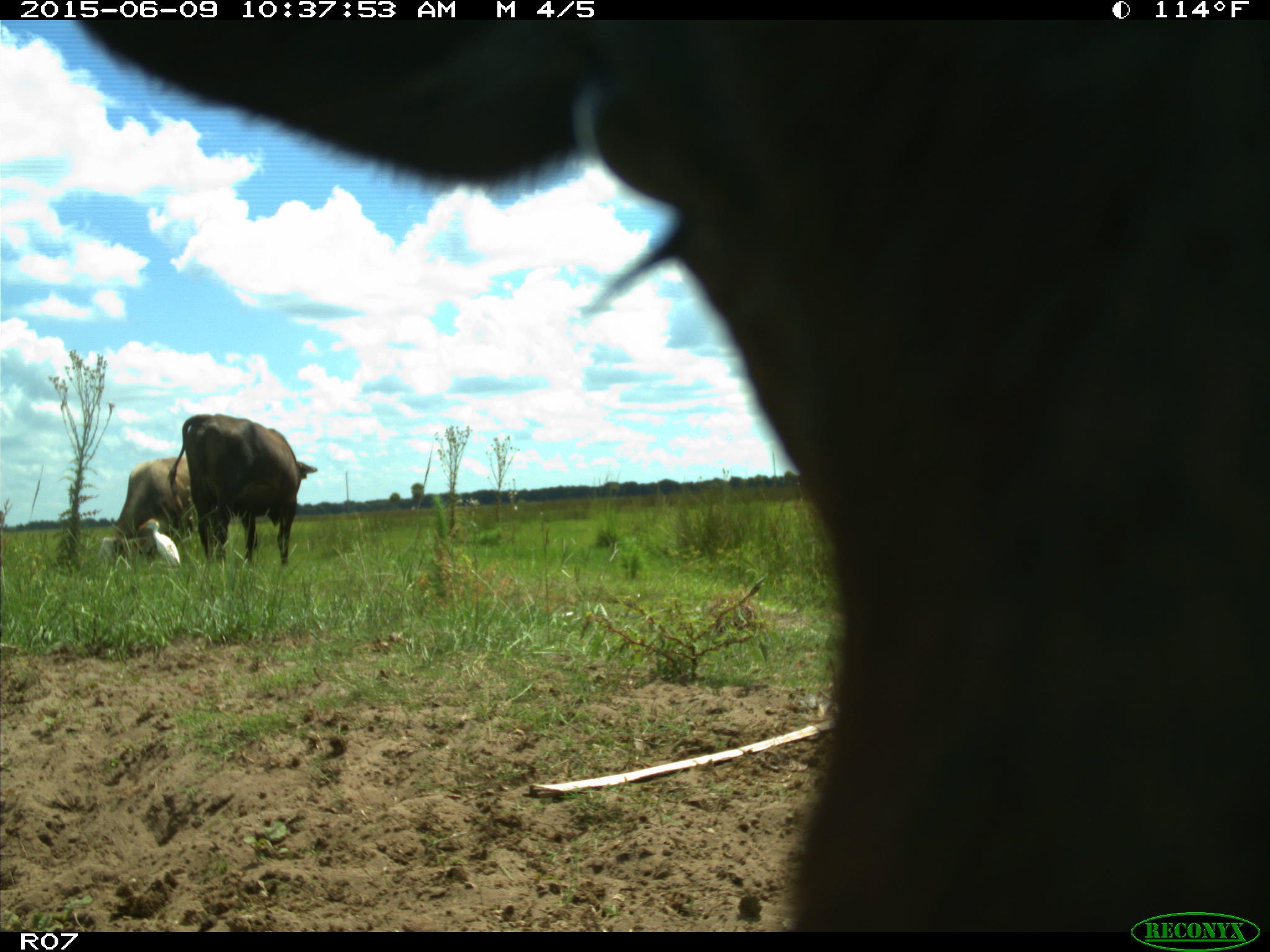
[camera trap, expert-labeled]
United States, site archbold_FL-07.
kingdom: Animalia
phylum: Chordata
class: Mammalia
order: Artiodactyla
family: Bovidae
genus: Bos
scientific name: Bos taurus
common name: domestic cow